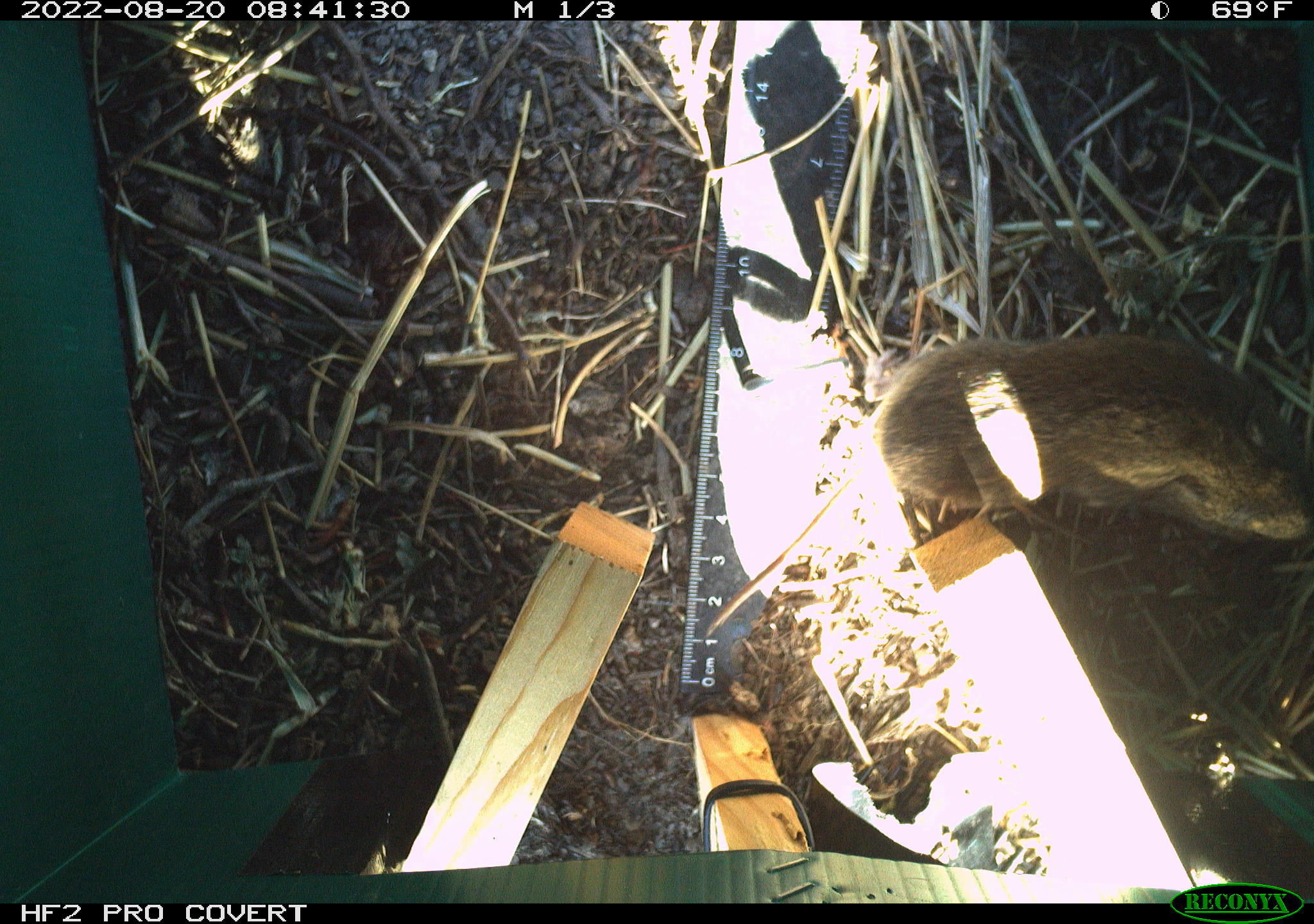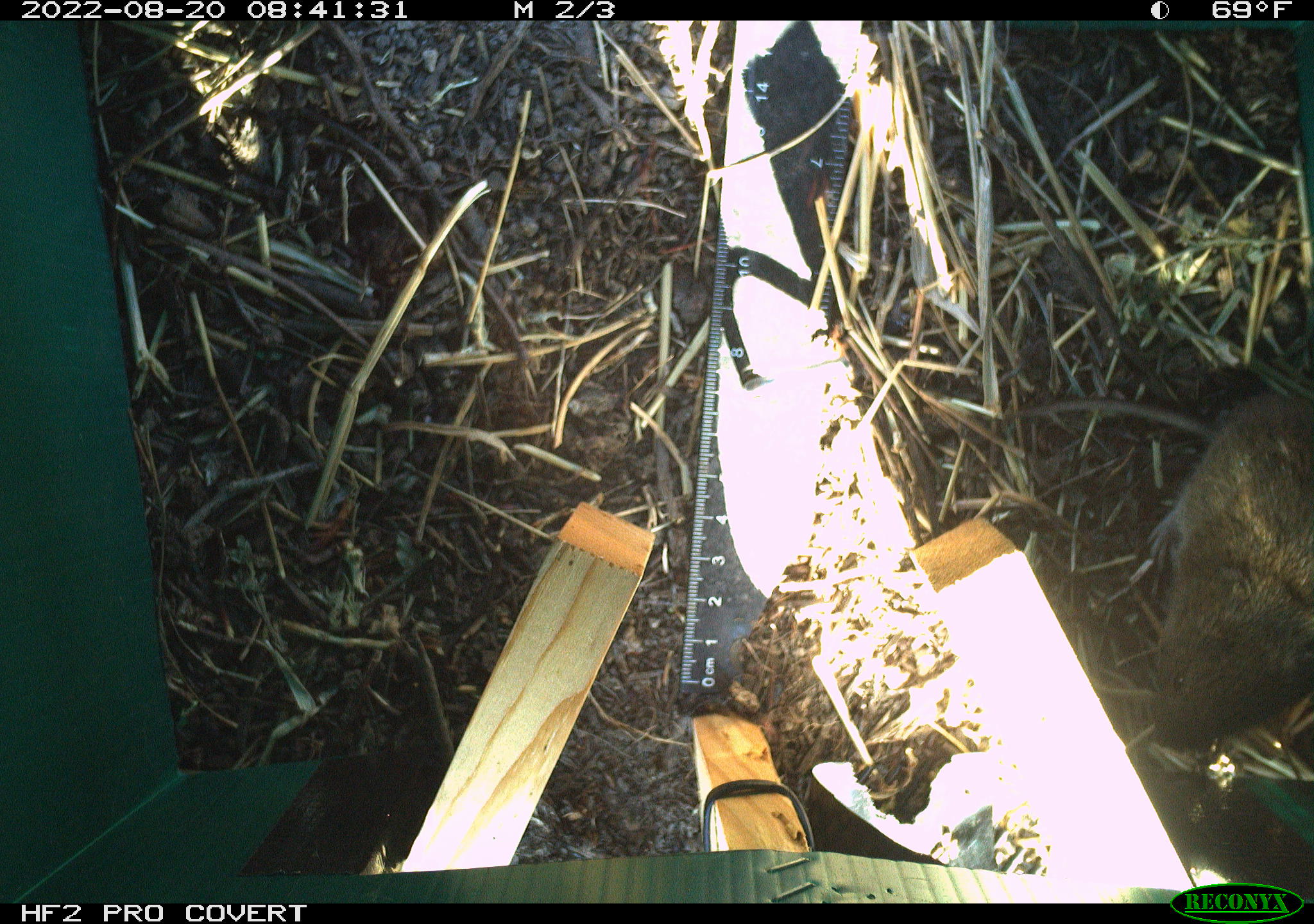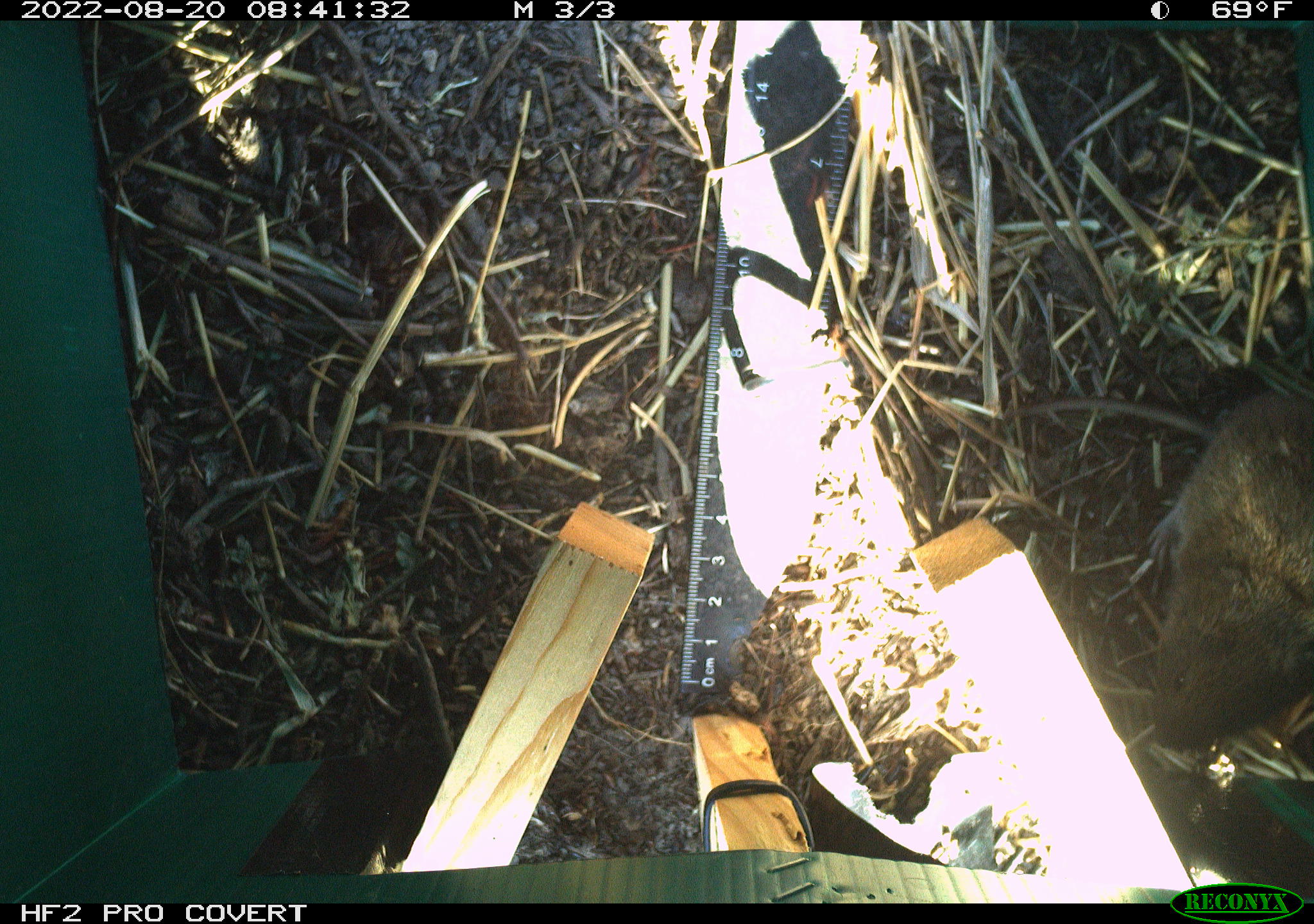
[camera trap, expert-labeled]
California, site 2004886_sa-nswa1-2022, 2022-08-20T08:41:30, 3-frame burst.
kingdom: Animalia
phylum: Chordata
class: Mammalia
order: Rodentia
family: Cricetidae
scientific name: Cricetidae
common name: hamsters, voles, lemmings, and allies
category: cricetidae family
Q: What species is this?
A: Cricetidae family (hamsters, voles, lemmings, and allies) (Cricetidae).